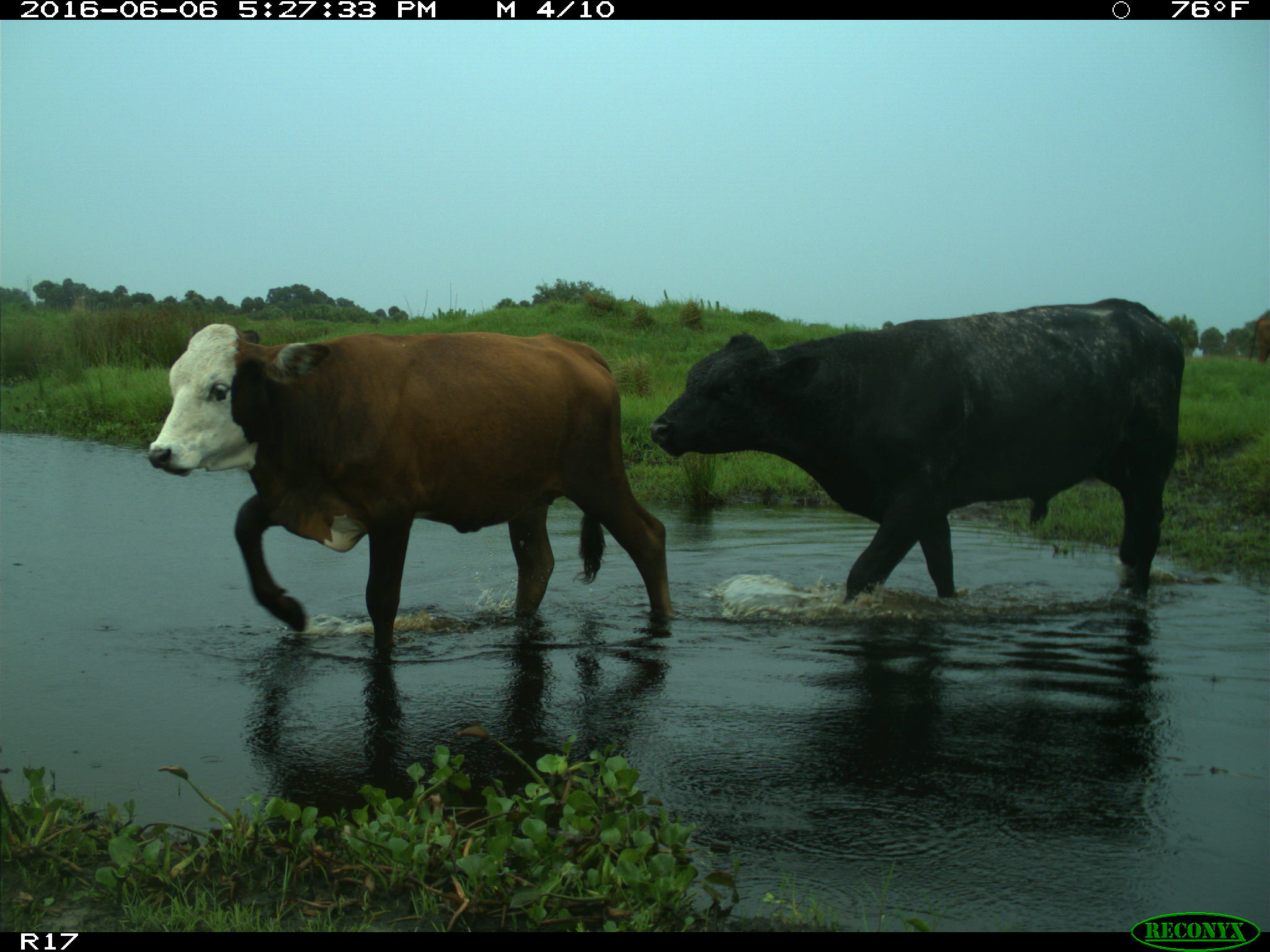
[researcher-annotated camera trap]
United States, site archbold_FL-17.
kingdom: Animalia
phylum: Chordata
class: Mammalia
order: Artiodactyla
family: Bovidae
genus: Bos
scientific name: Bos taurus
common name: domestic cow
Bos taurus (domestic cow).